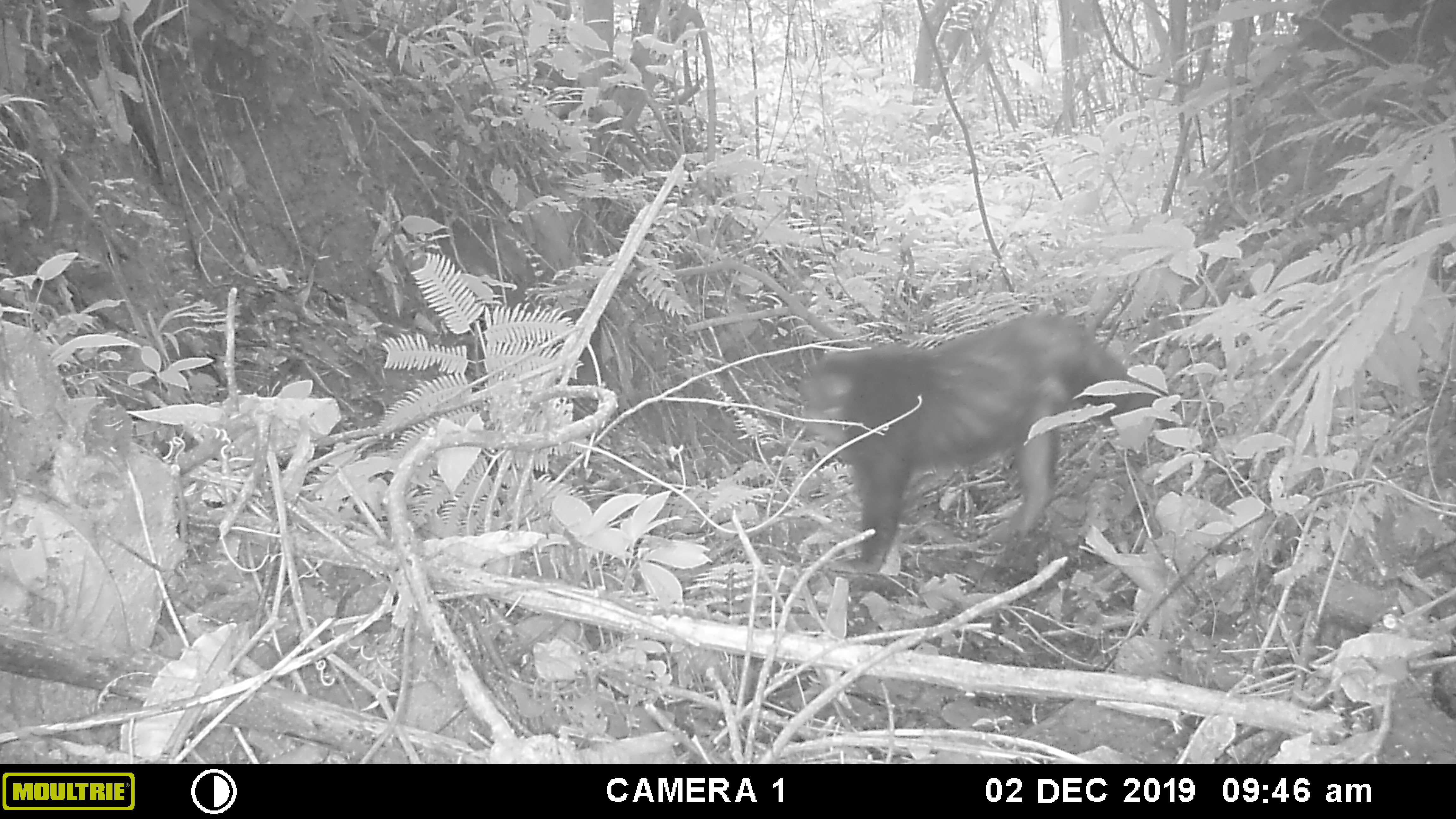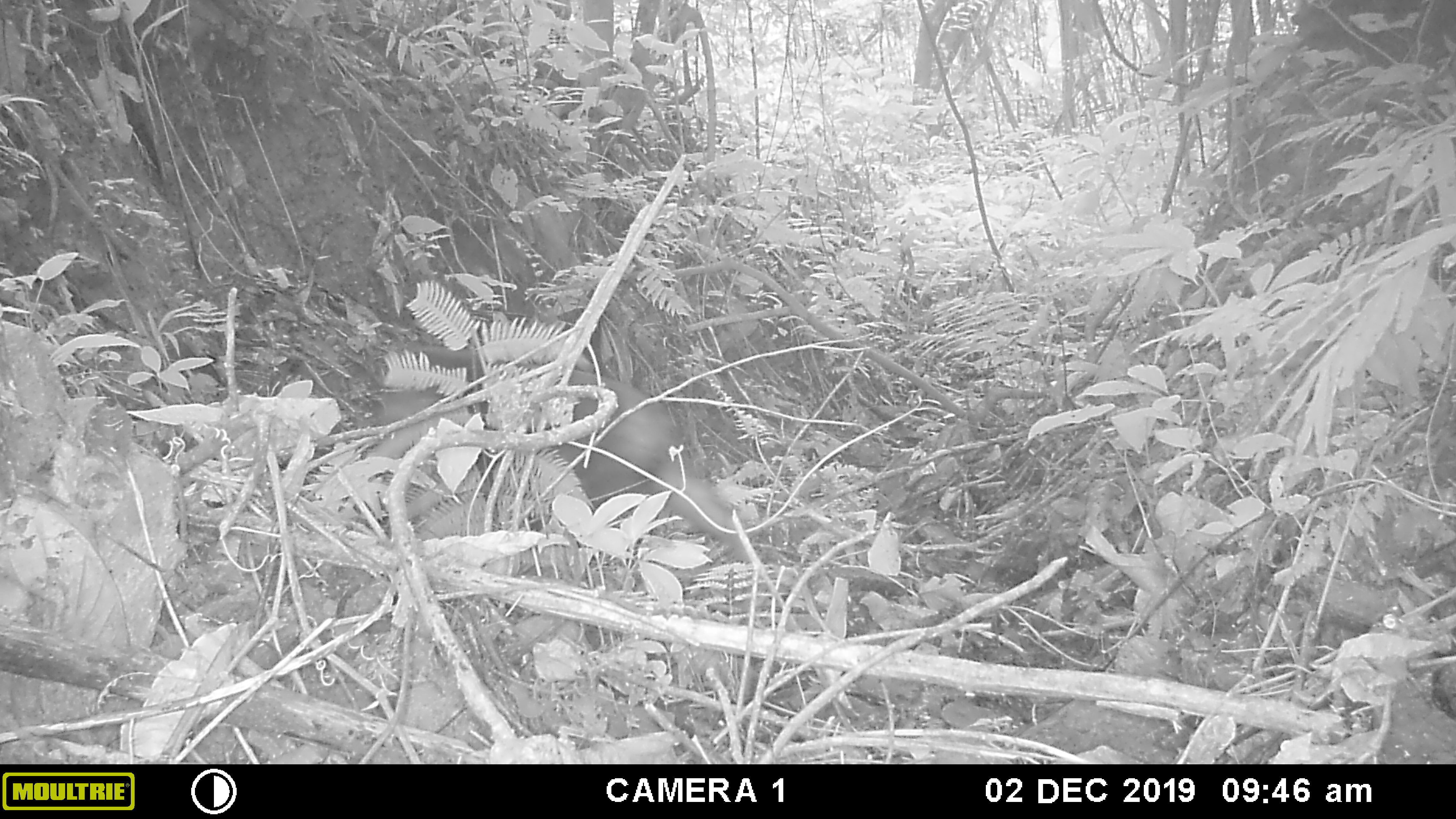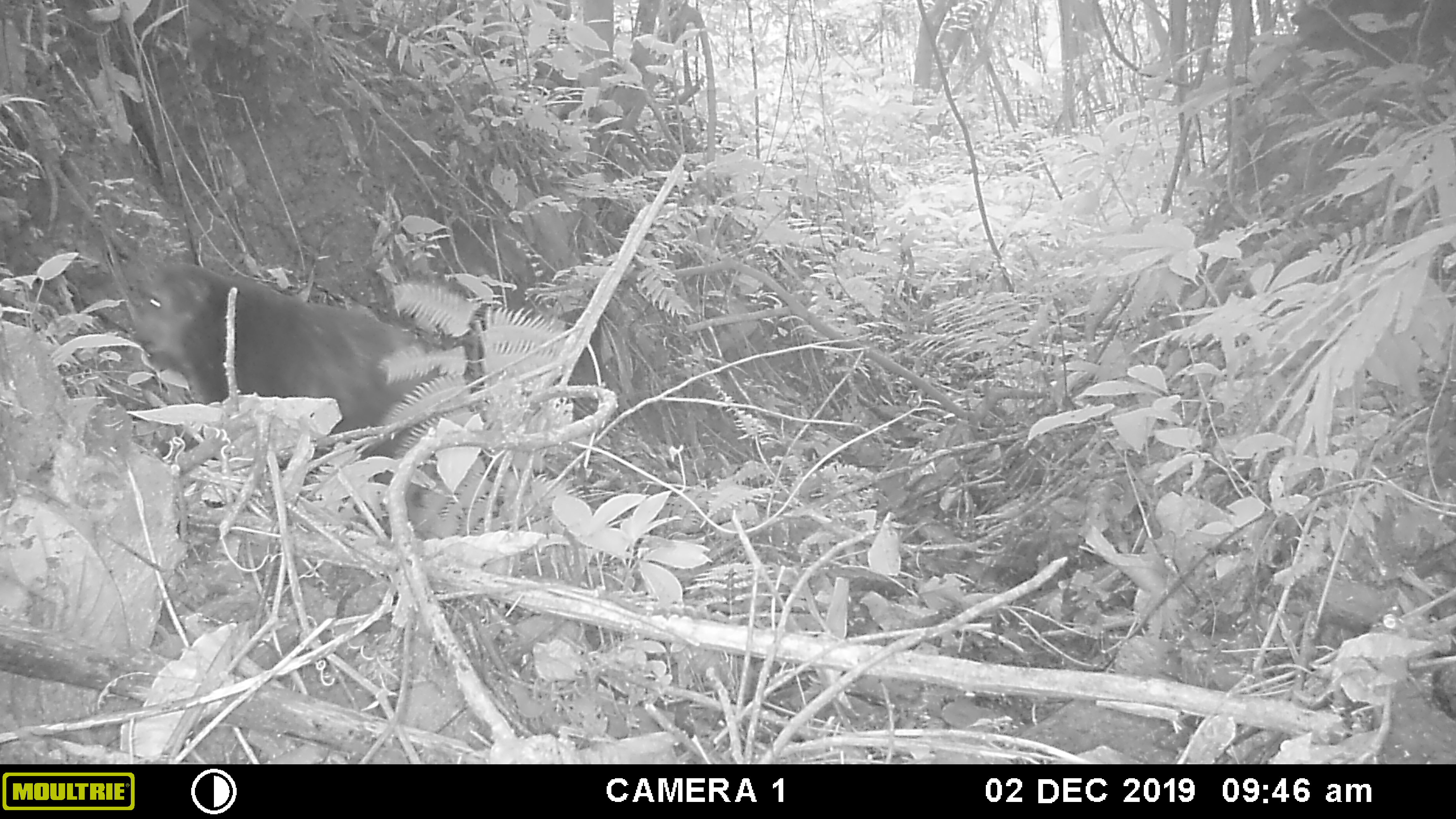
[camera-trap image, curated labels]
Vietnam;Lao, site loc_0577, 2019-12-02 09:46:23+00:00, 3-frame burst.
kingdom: Animalia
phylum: Chordata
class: Mammalia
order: Primates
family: Cercopithecidae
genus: Macaca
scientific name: Macaca arctoides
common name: stump-tailed macaque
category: stump tailed macaque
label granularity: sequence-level